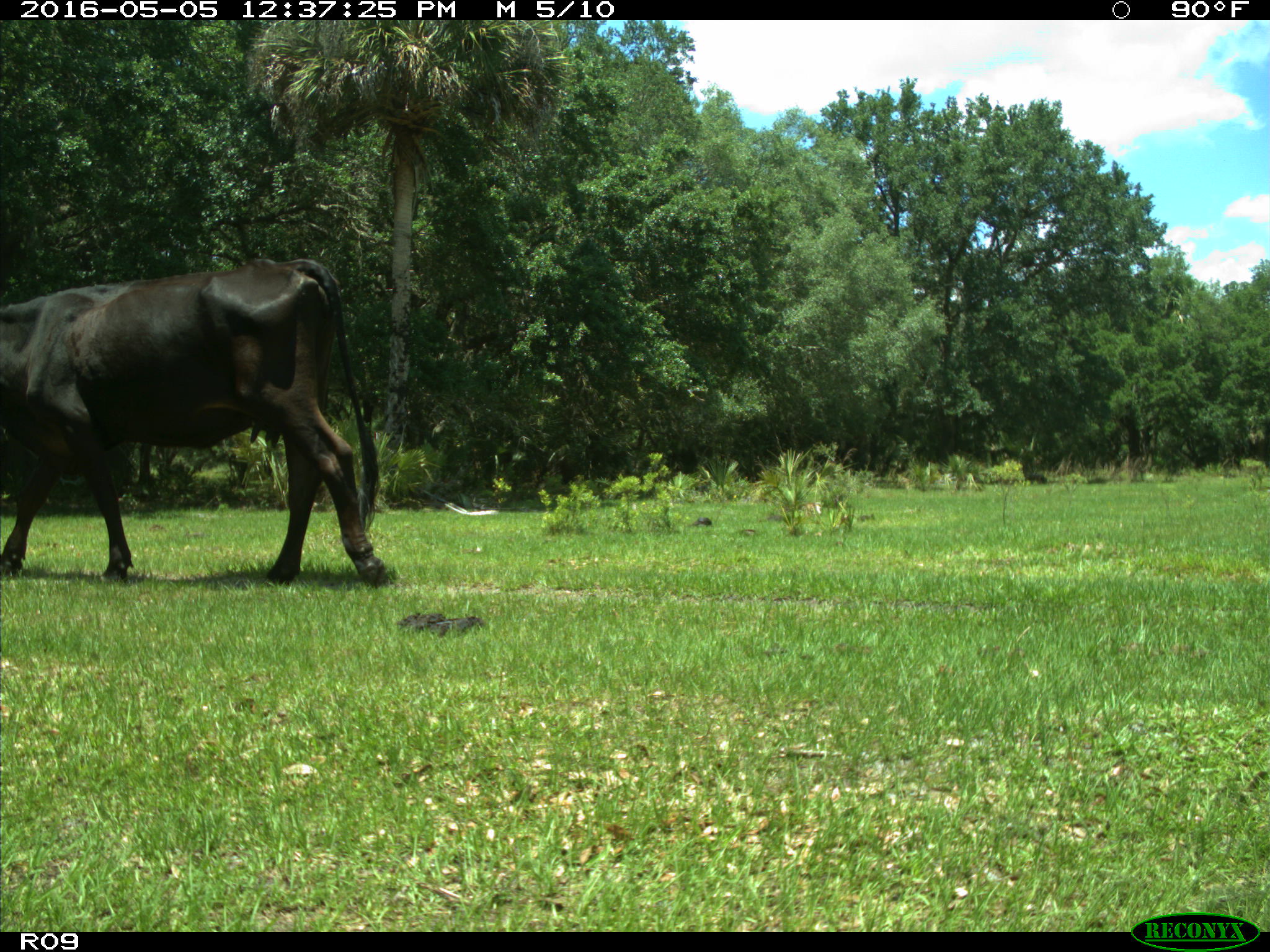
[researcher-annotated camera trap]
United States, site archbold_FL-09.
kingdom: Animalia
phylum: Chordata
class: Mammalia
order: Artiodactyla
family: Bovidae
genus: Bos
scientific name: Bos taurus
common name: domestic cow